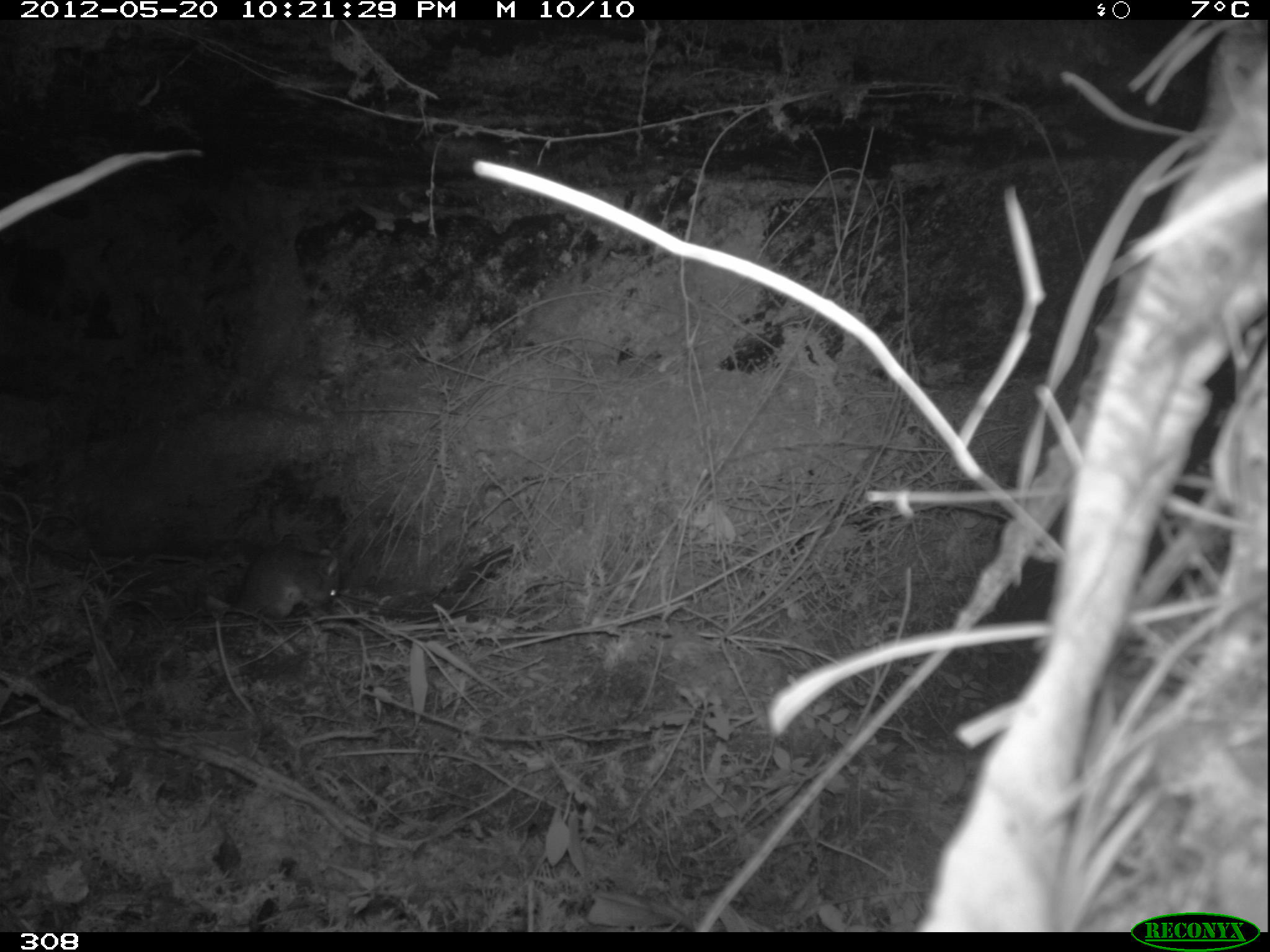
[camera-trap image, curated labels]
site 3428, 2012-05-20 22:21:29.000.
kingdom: Animalia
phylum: Chordata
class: Mammalia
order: Rodentia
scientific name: Rodentia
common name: rodents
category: unknown rodent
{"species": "unknown rodent (rodents) (Rodentia)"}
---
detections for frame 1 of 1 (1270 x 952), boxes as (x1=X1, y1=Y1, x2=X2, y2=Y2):
unknown rodent: (x1=239, y1=534, x2=339, y2=621)